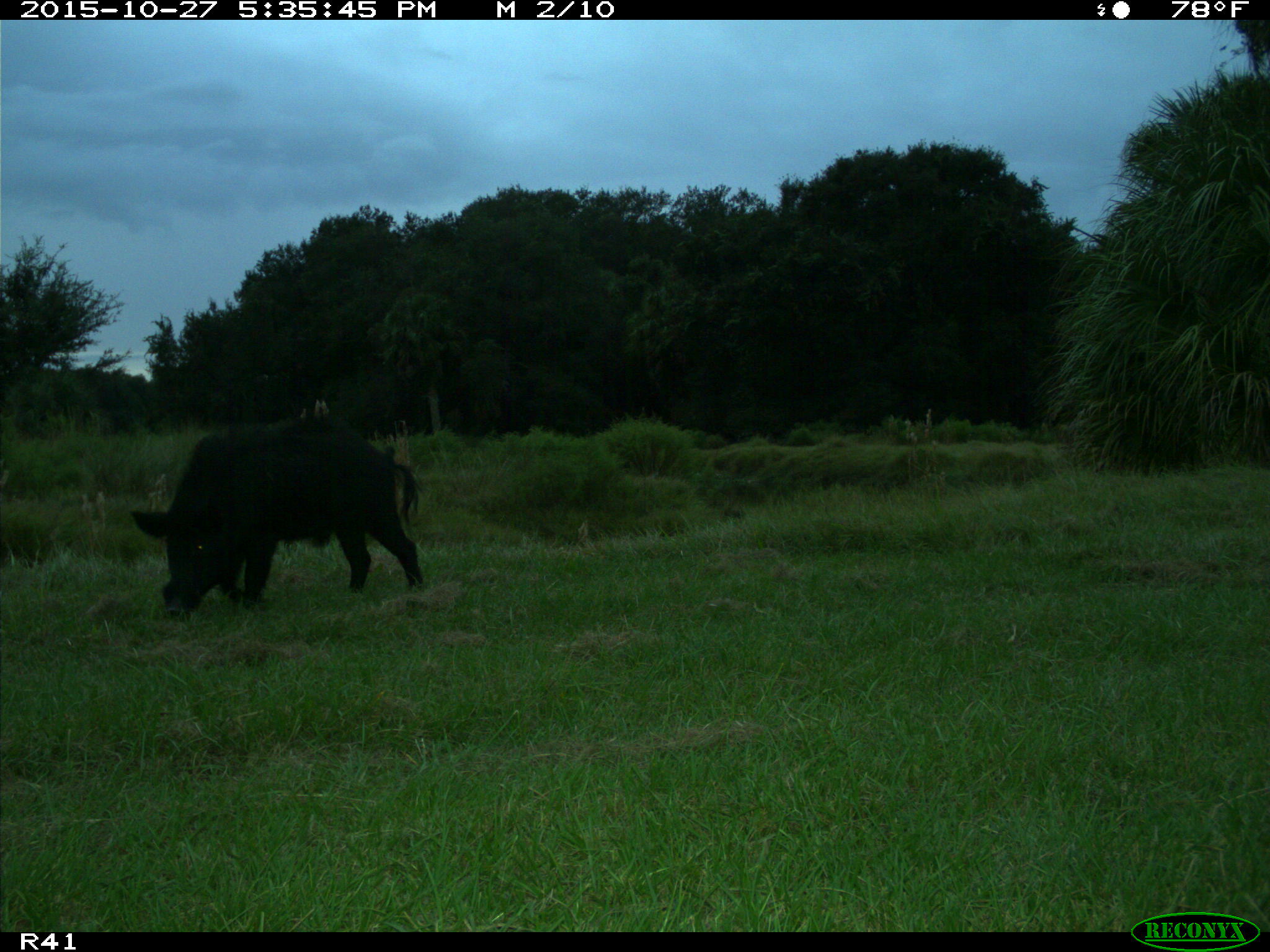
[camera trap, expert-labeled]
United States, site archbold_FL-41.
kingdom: Animalia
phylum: Chordata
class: Mammalia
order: Artiodactyla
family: Suidae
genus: Sus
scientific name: Sus scrofa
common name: wild boar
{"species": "Sus scrofa (wild boar)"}